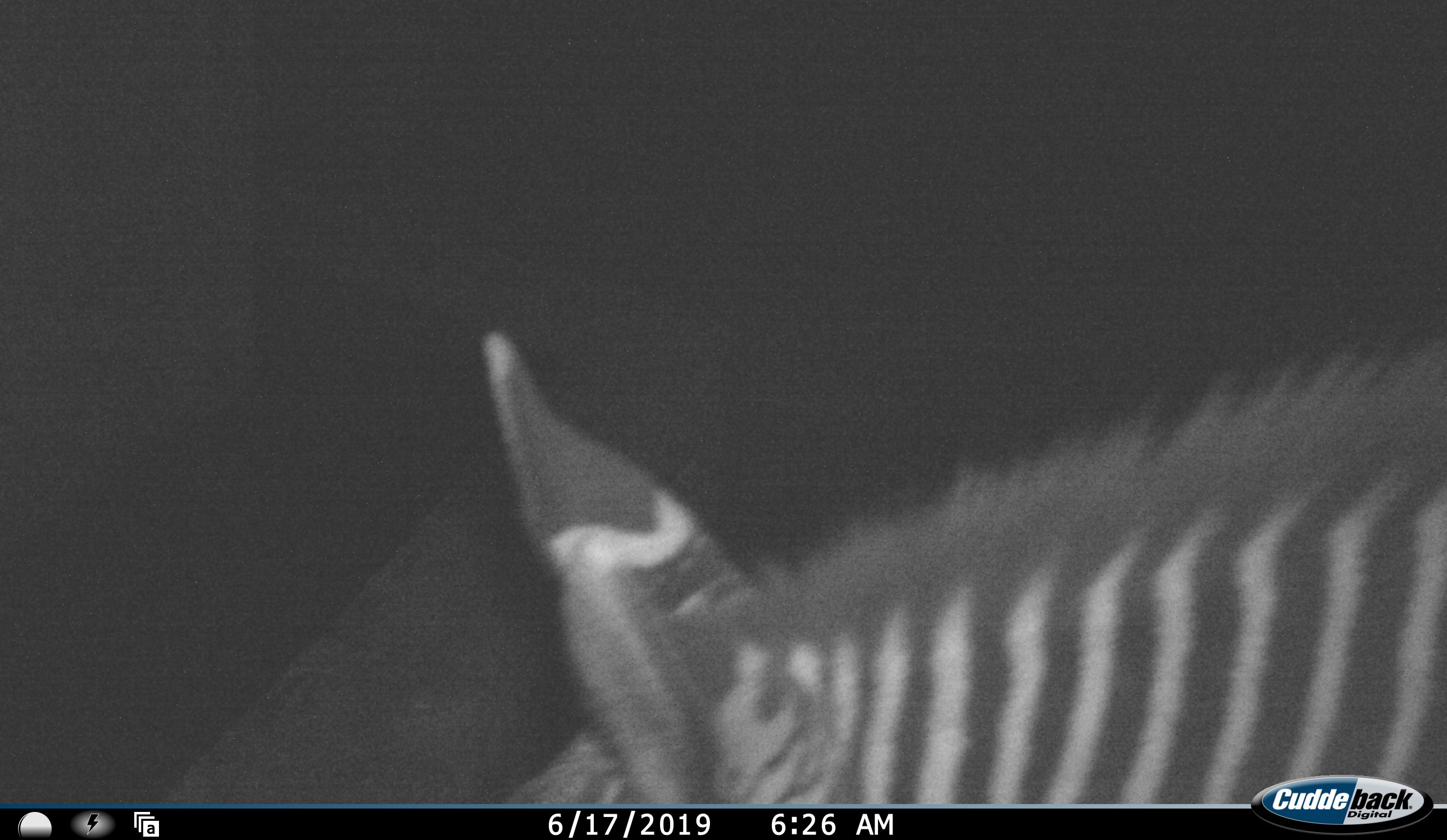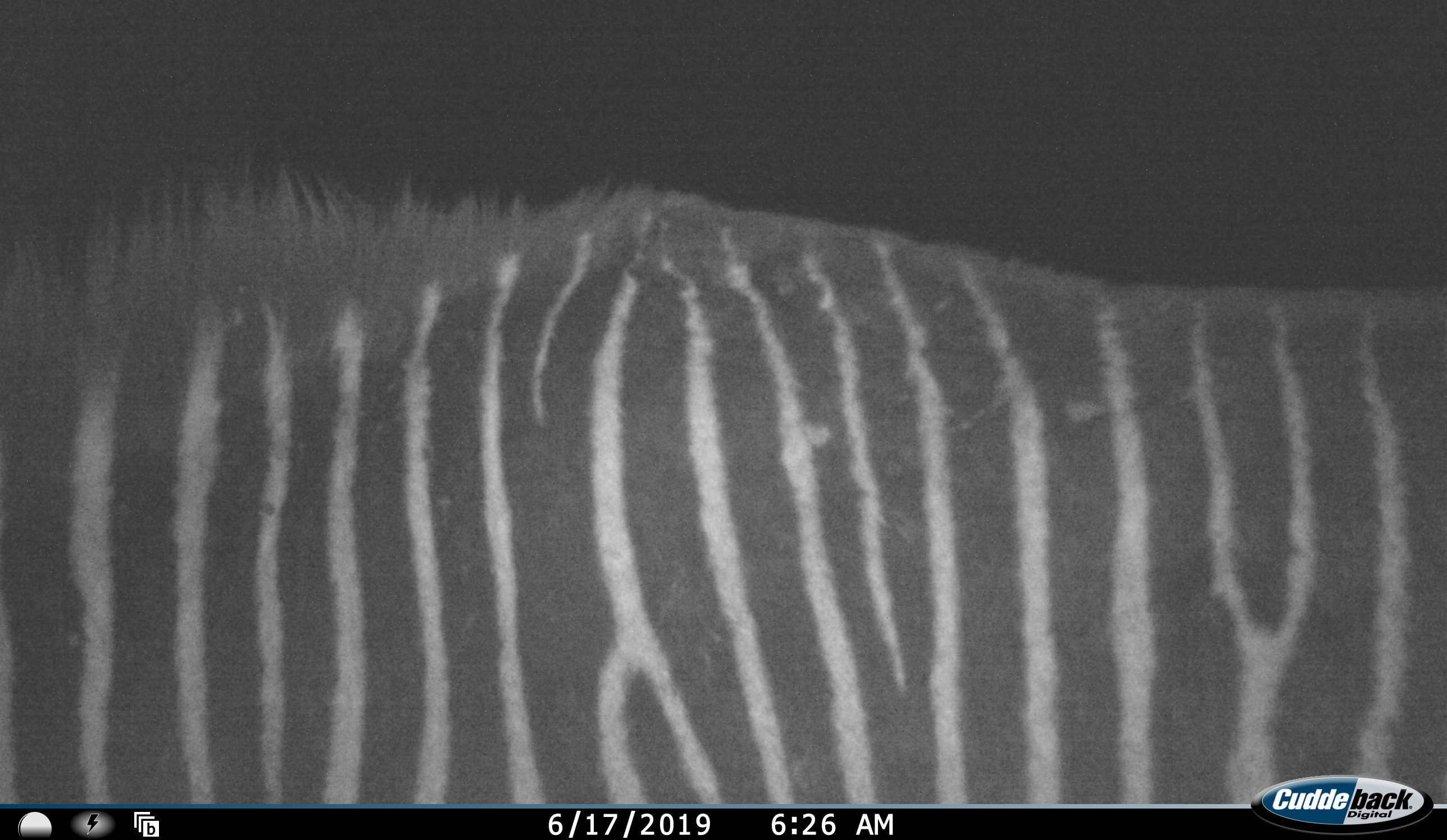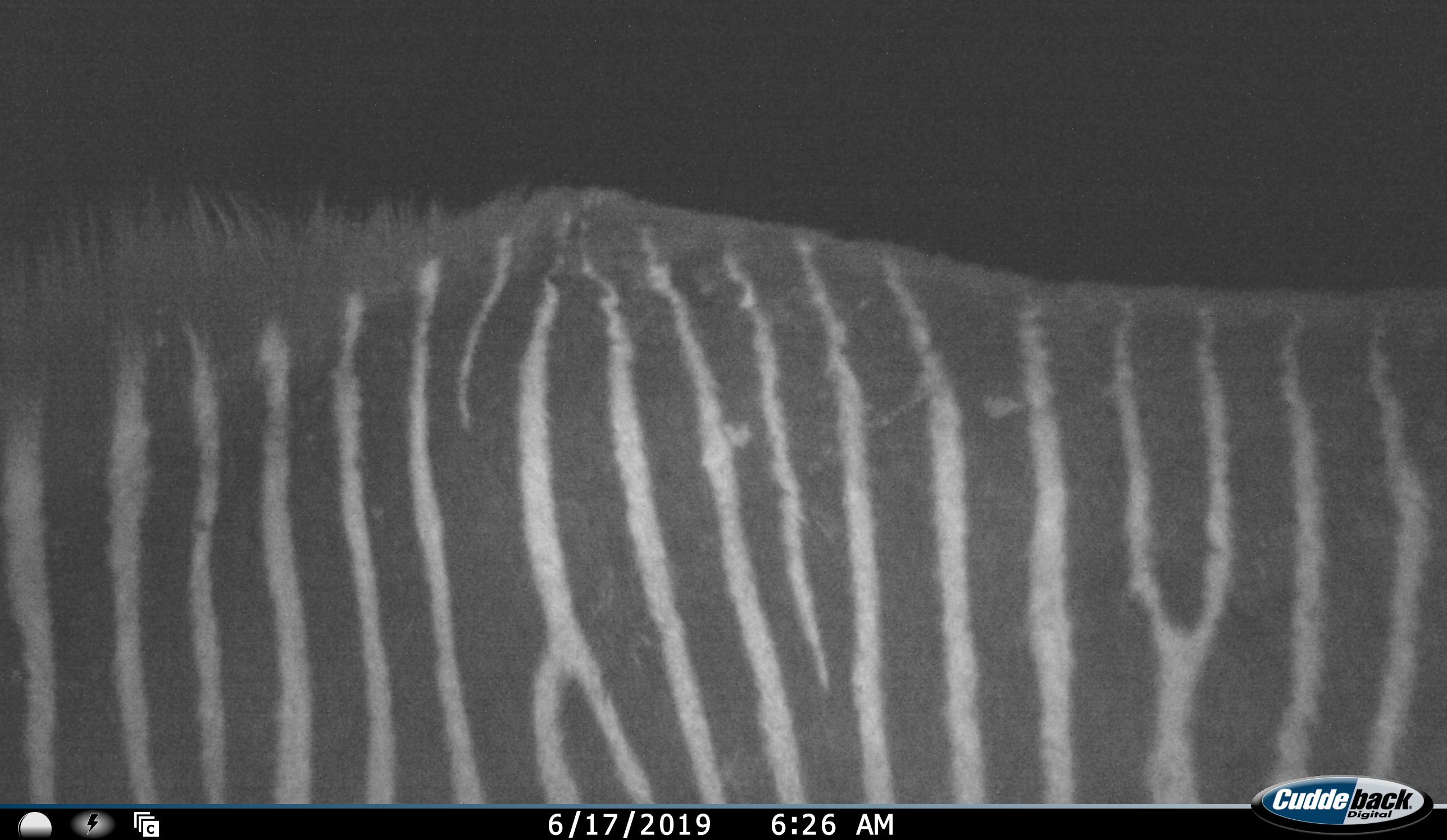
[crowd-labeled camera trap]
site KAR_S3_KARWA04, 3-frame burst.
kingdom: Animalia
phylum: Chordata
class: Mammalia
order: Perissodactyla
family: Equidae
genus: Equus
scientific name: Equus zebra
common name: mountain zebra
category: zebramountain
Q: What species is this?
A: Zebramountain (mountain zebra) (Equus zebra).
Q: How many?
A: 1.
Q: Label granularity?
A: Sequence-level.